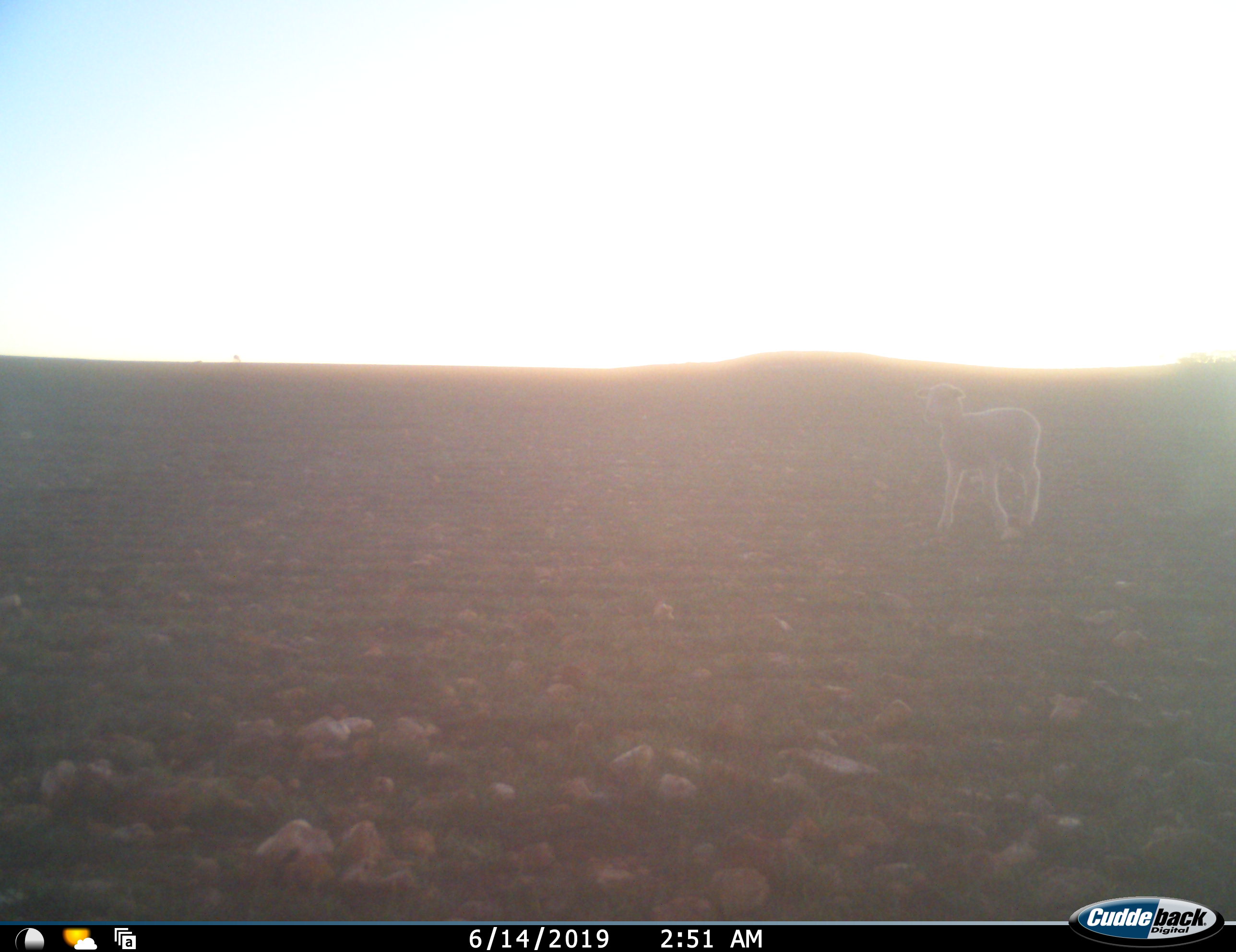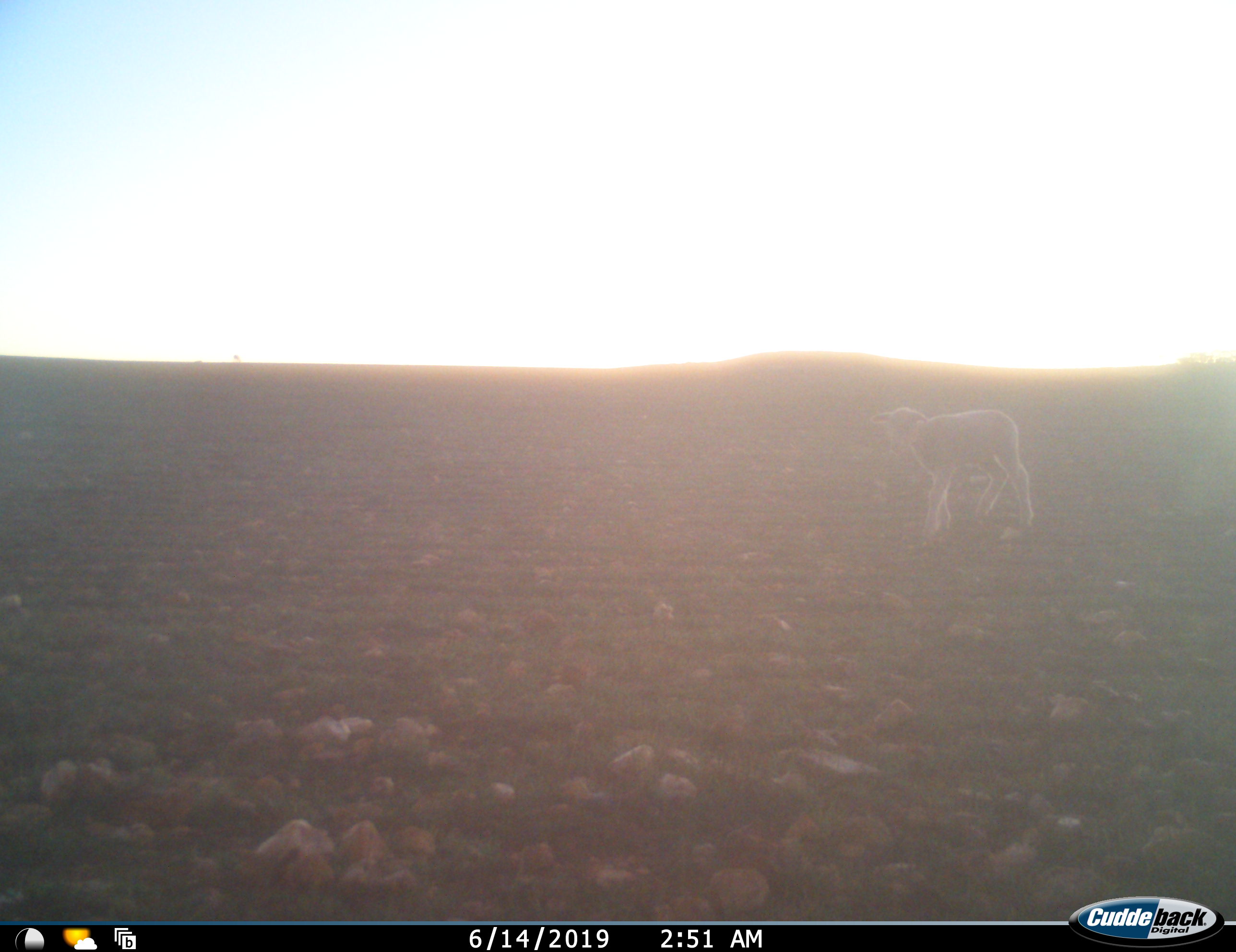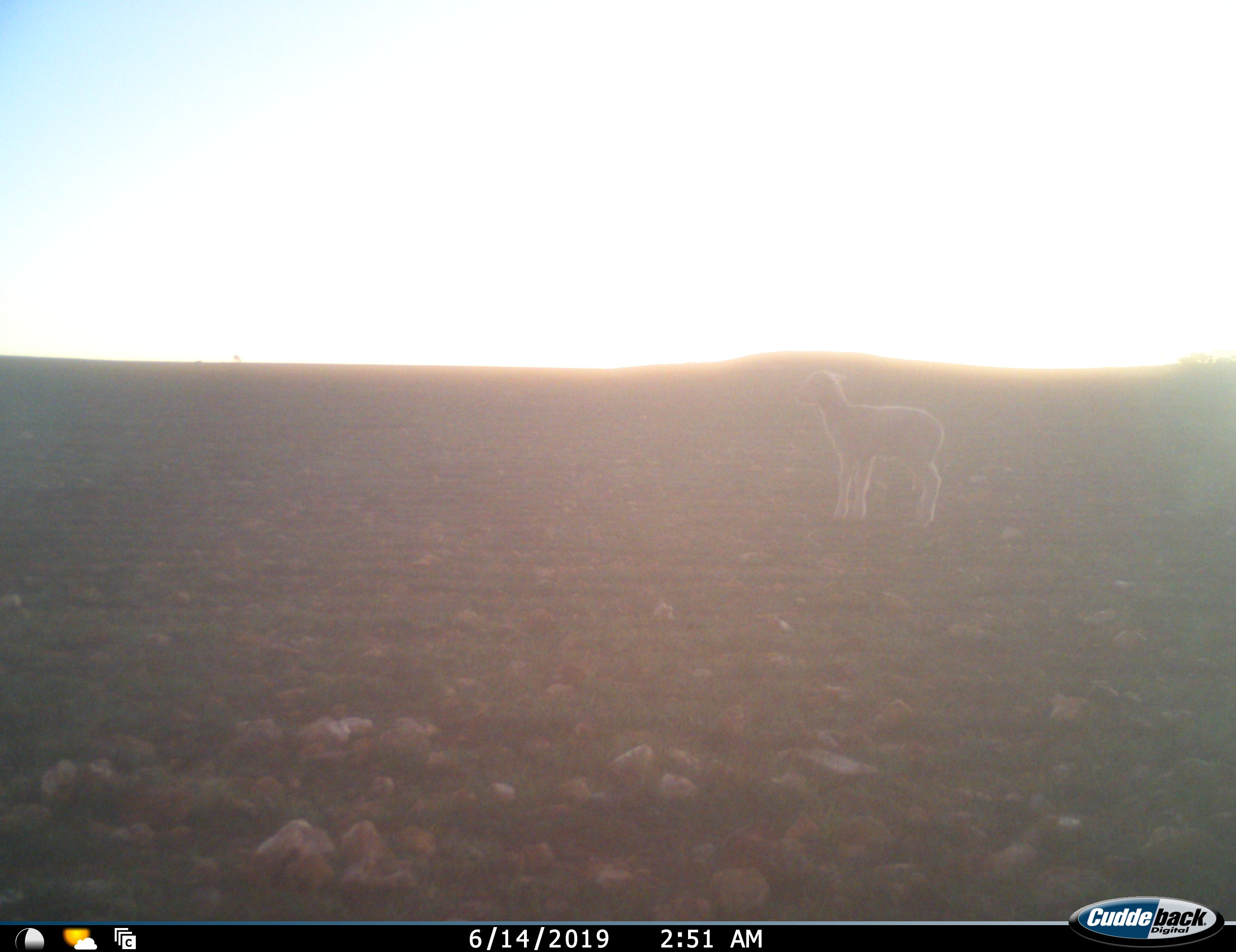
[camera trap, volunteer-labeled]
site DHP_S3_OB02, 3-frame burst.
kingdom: Animalia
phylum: Chordata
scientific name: Vertebrata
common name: domestic animal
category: domesticanimal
Domesticanimal (domestic animal) (Vertebrata), count 1. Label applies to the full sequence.